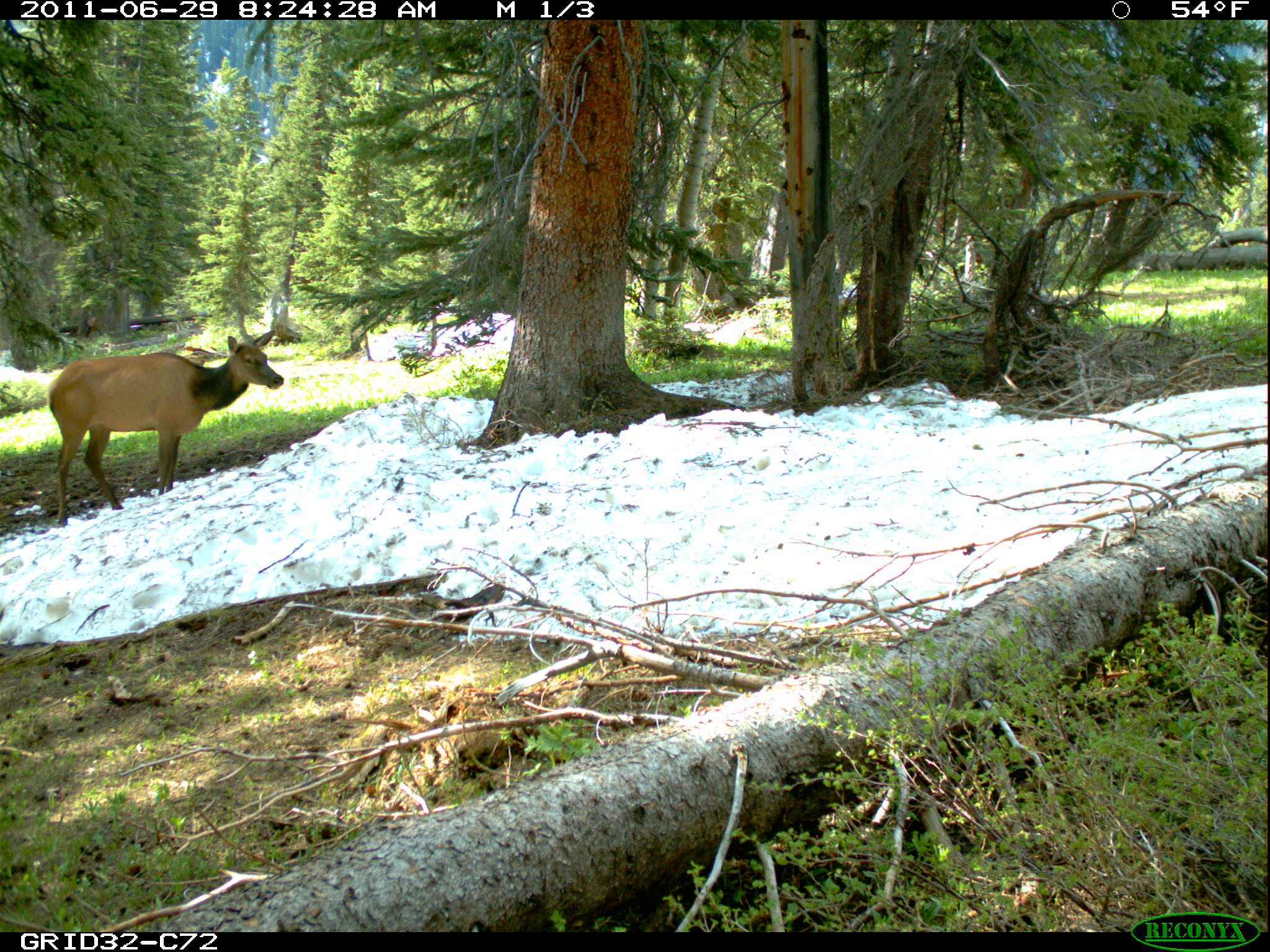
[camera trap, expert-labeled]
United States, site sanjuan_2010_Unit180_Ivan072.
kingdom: Animalia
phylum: Chordata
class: Mammalia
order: Artiodactyla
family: Cervidae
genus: Cervus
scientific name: Cervus elaphus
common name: red deer